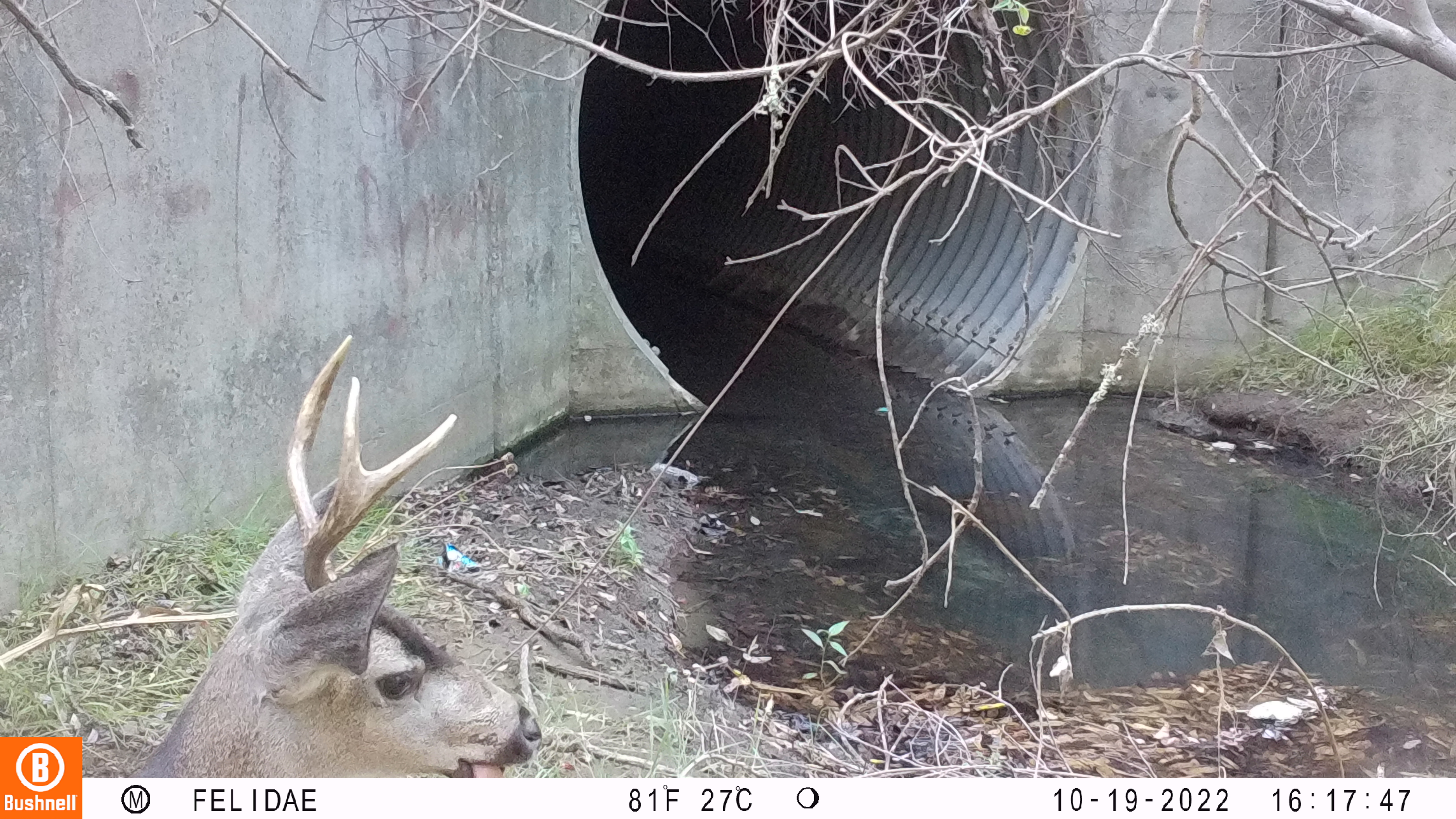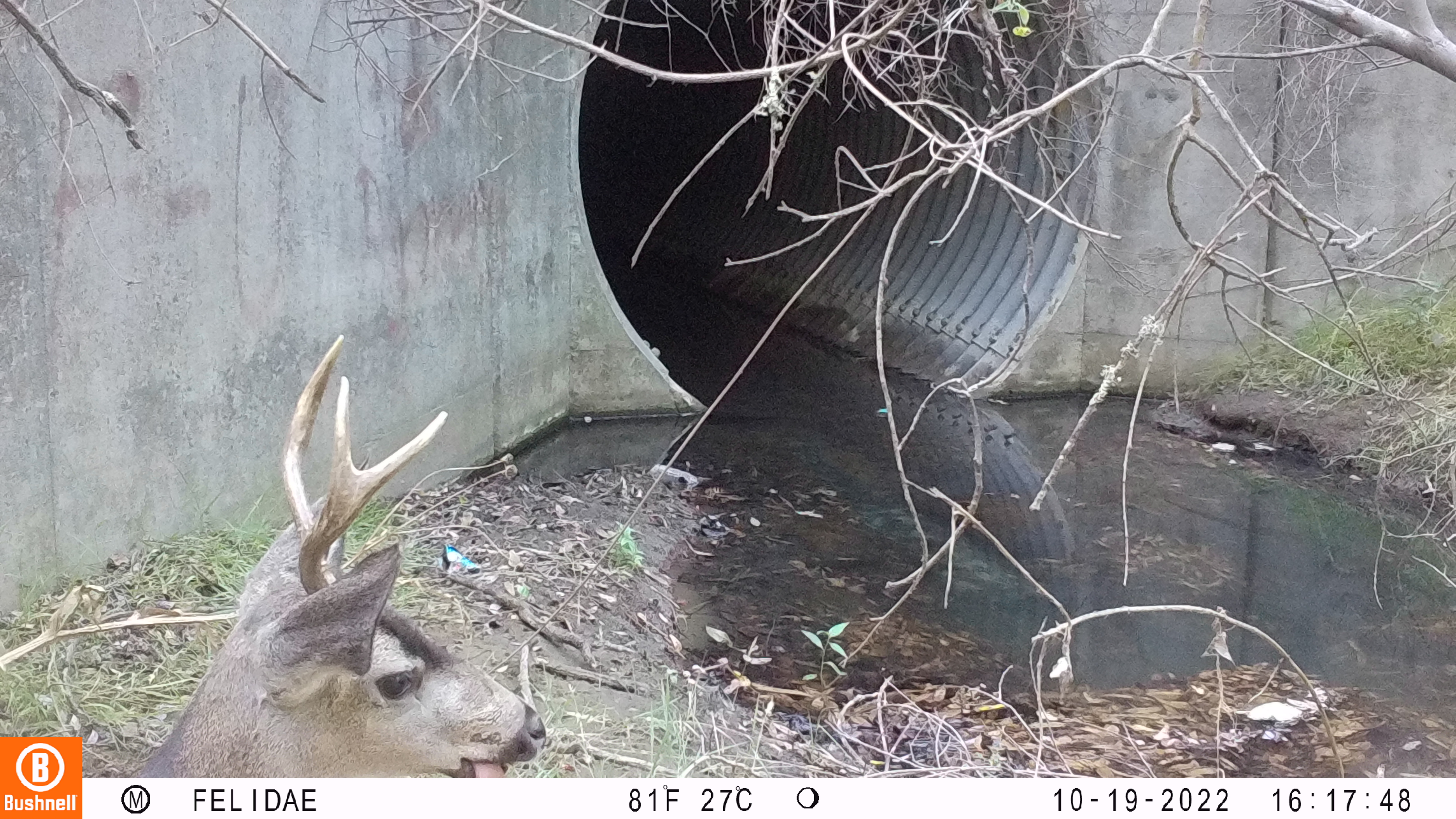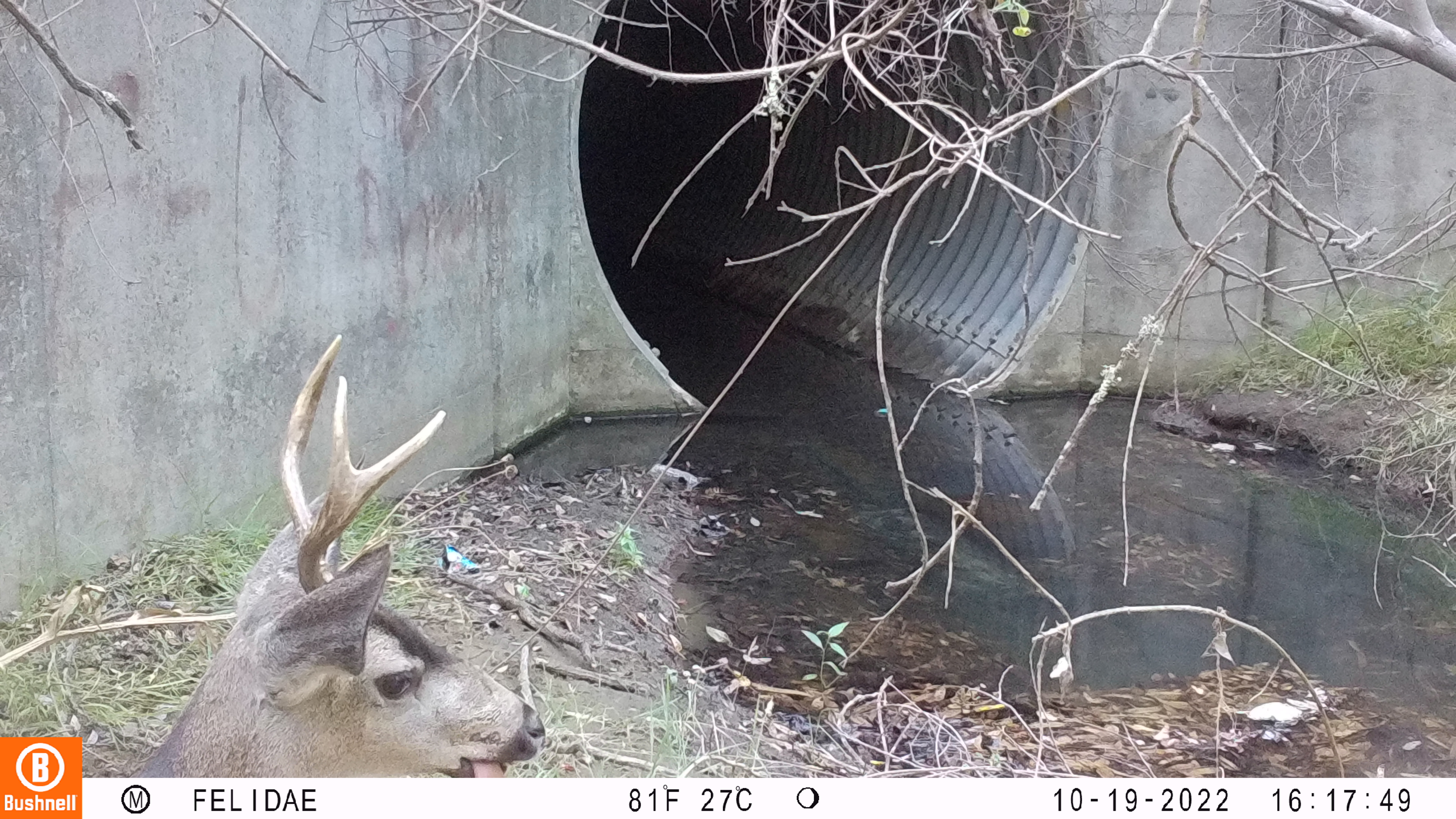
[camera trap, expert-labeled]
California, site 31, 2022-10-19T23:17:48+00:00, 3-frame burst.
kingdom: Animalia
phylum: Chordata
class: Mammalia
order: Artiodactyla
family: Cervidae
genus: Odocoileus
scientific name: Odocoileus hemionus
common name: mule deer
Mule deer (Odocoileus hemionus).